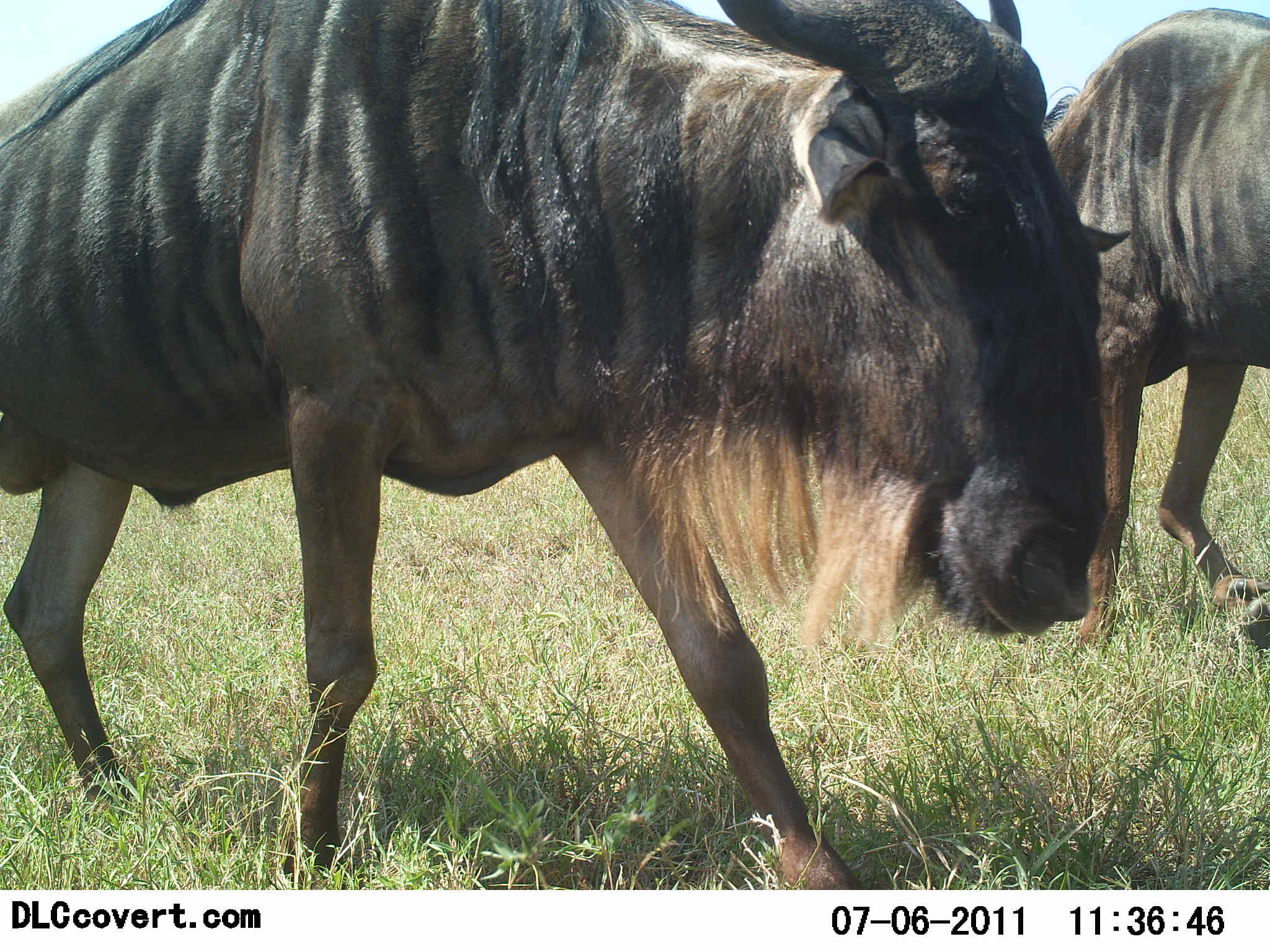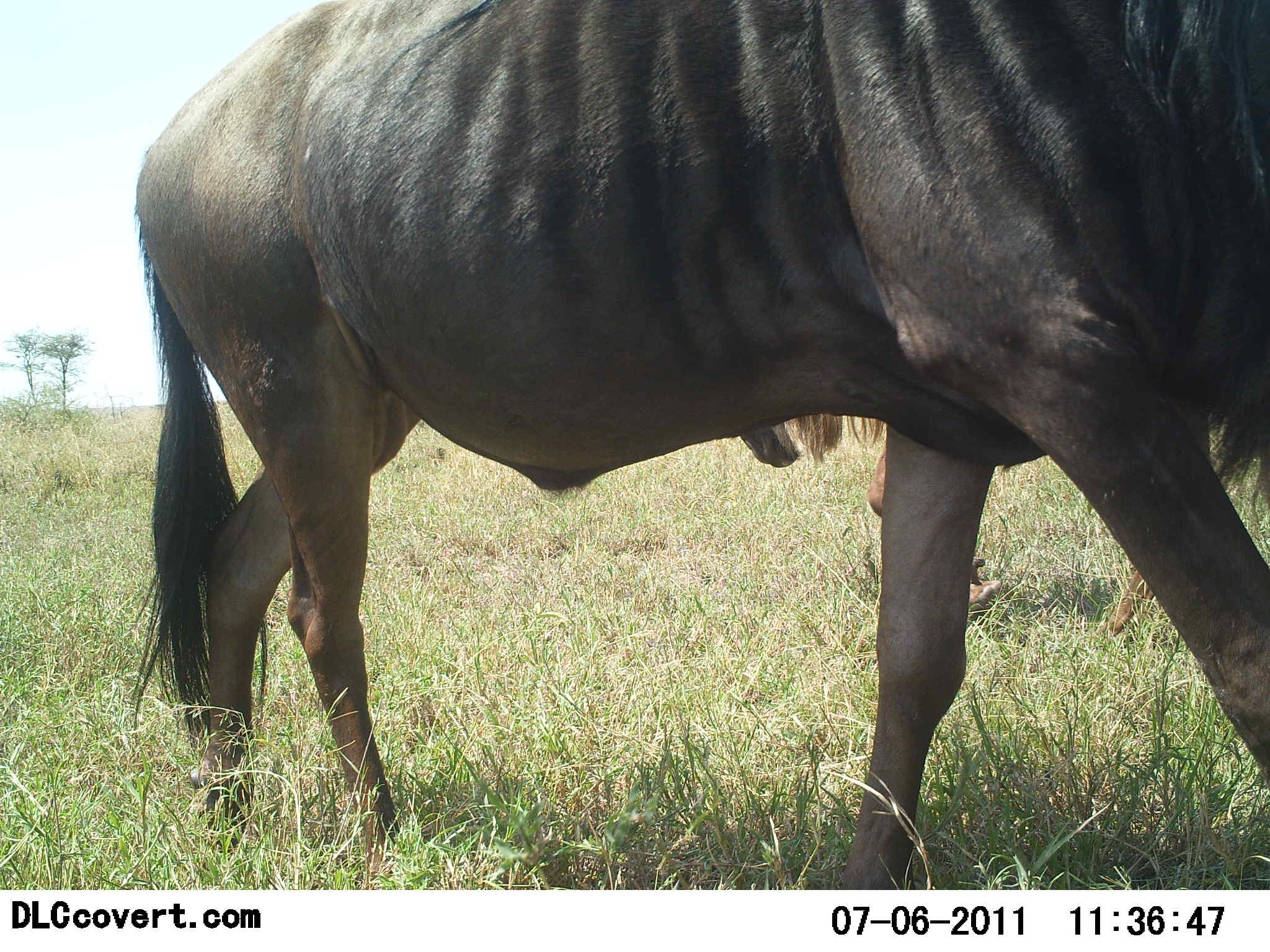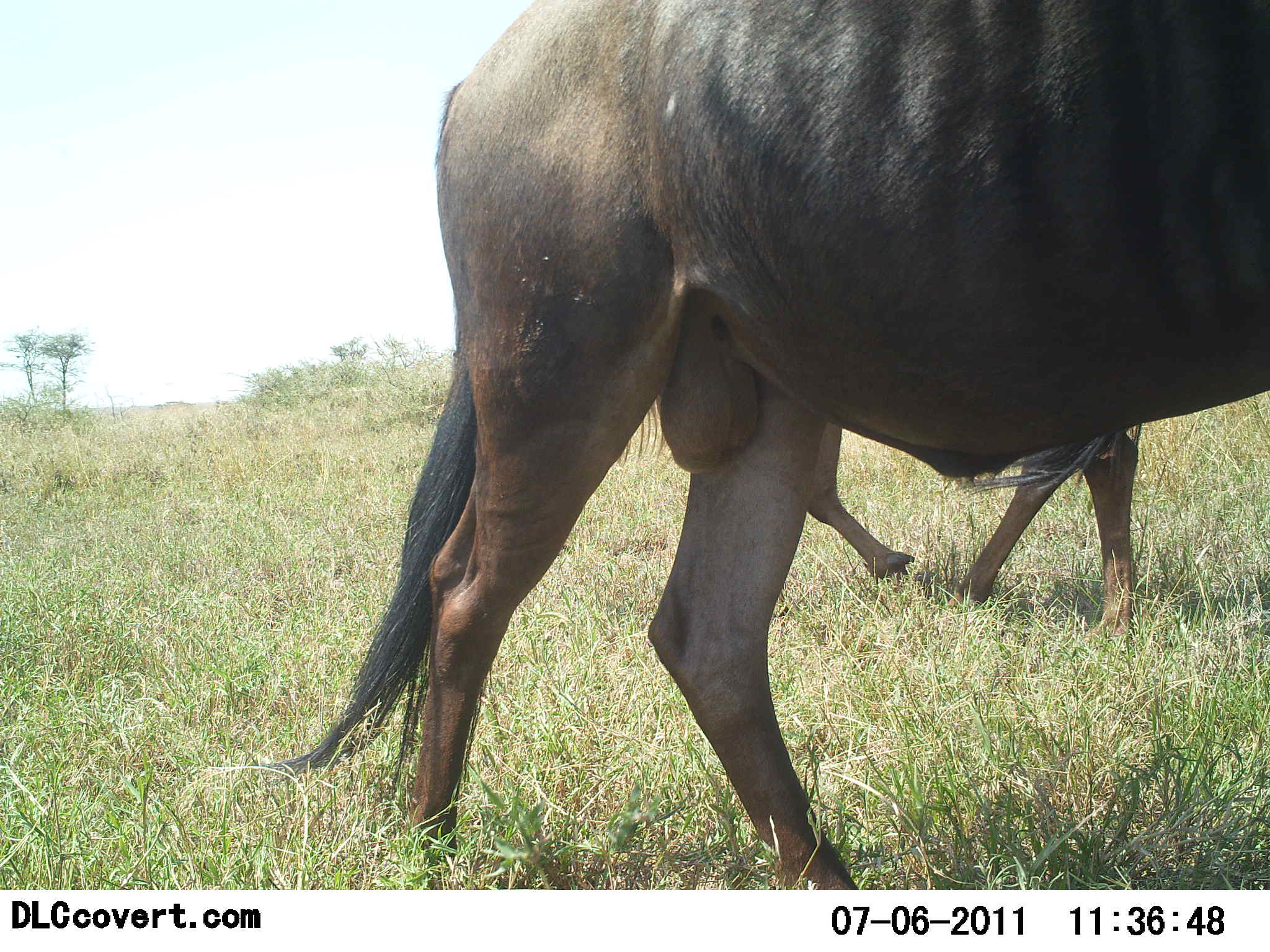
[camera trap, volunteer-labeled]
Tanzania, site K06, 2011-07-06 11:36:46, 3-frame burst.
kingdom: Animalia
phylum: Chordata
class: Mammalia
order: Artiodactyla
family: Bovidae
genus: Connochaetes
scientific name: Connochaetes taurinus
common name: blue wildebeest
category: wildebeest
Wildebeest (blue wildebeest) (Connochaetes taurinus), count 2. Behavior (volunteer vote fractions): standing 27%, resting 0%, moving 100%, interacting 0%. Young present (vote fraction): 0%. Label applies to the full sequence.